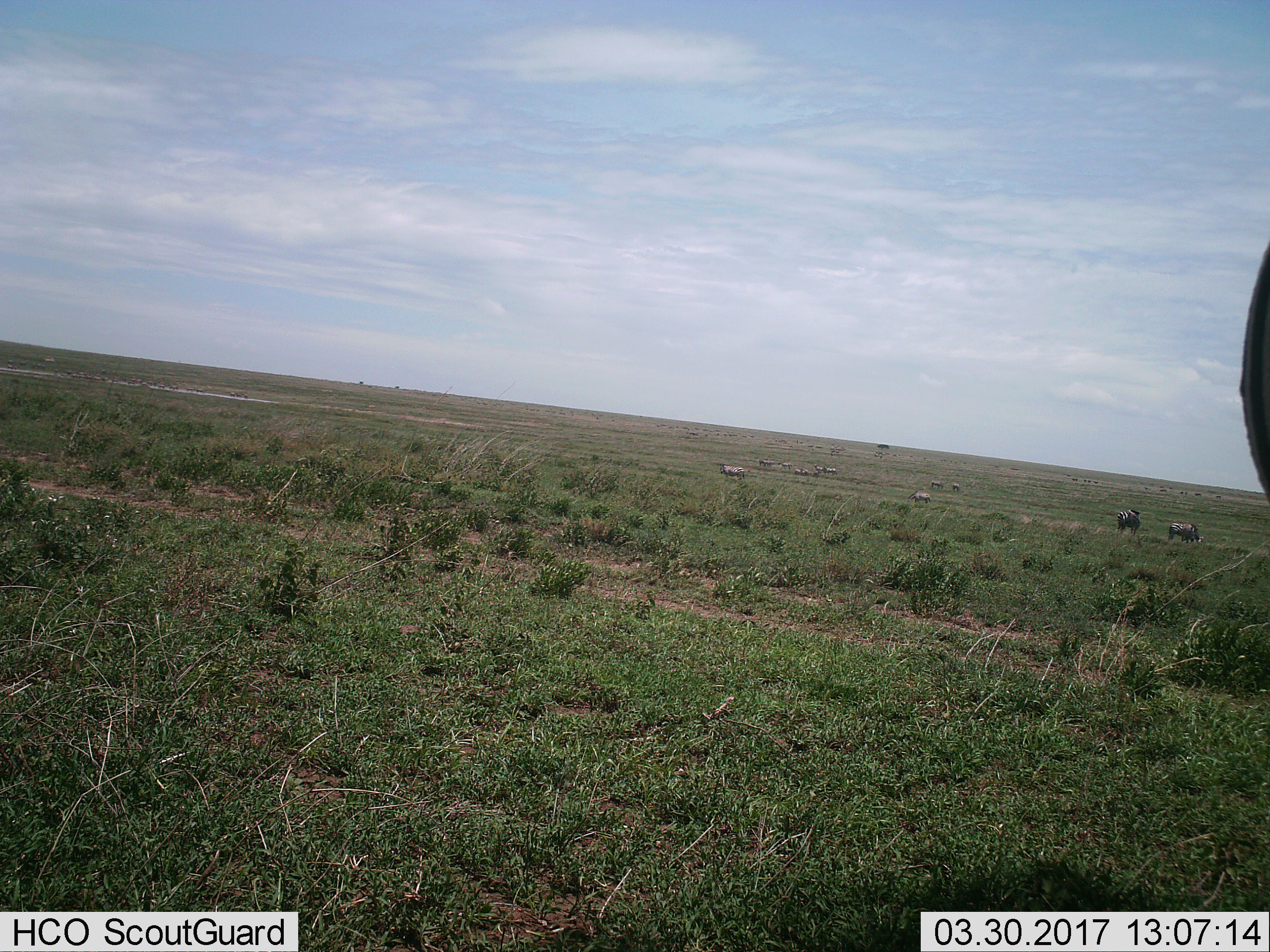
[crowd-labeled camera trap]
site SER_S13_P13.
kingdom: Animalia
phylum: Chordata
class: Mammalia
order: Perissodactyla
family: Equidae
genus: Equus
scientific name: Equus quagga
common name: plains zebra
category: zebraplains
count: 11-50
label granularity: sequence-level